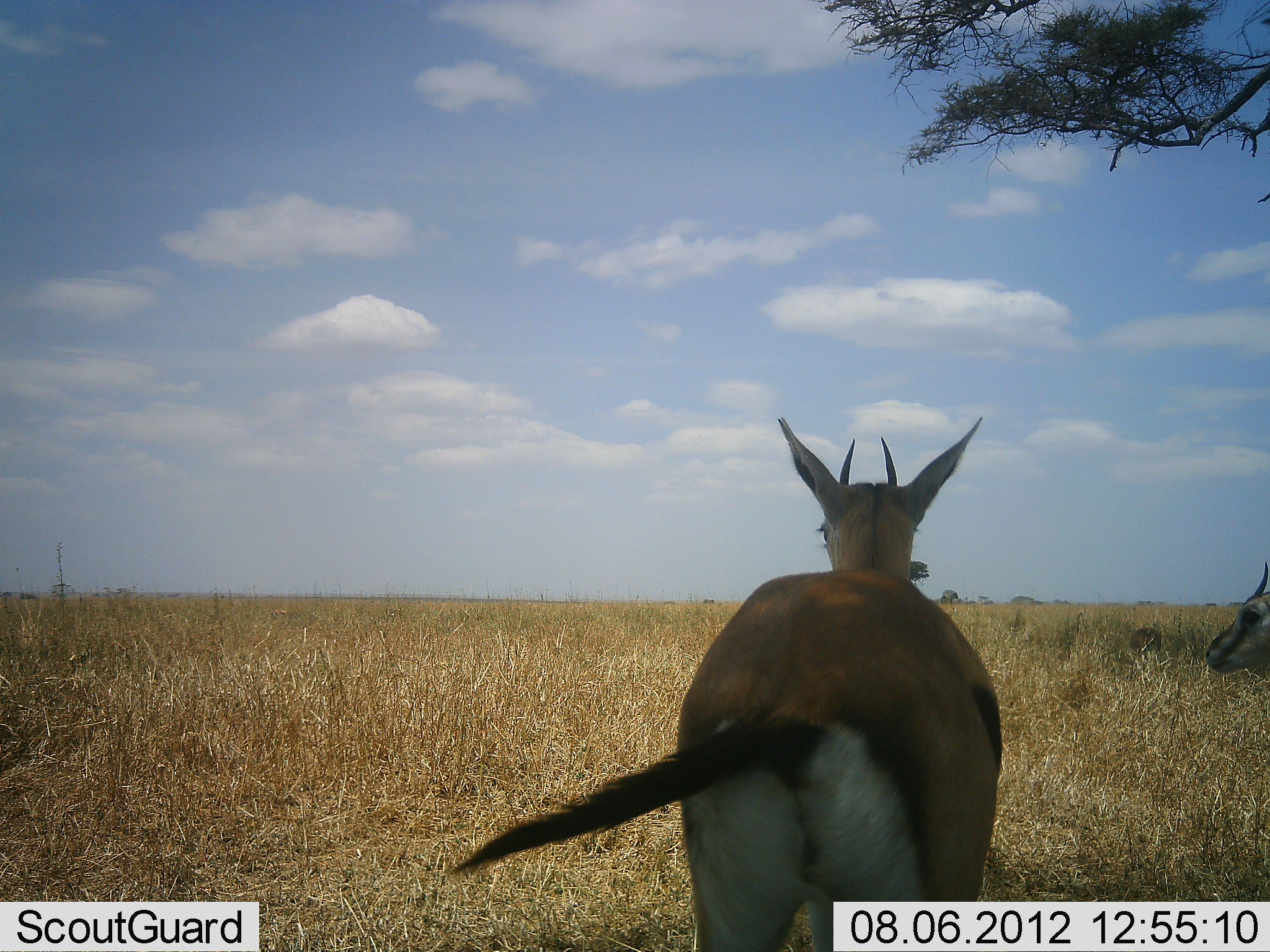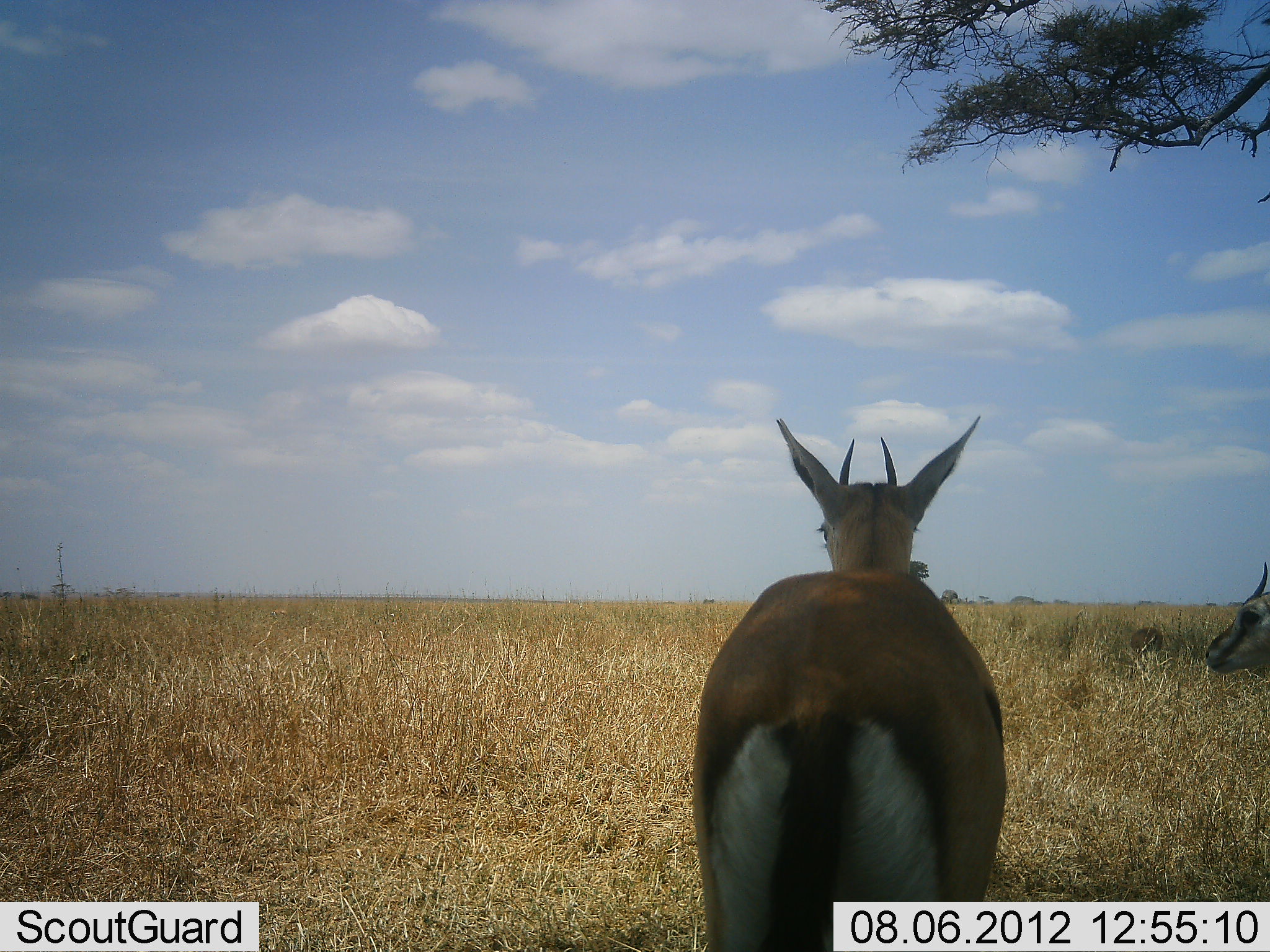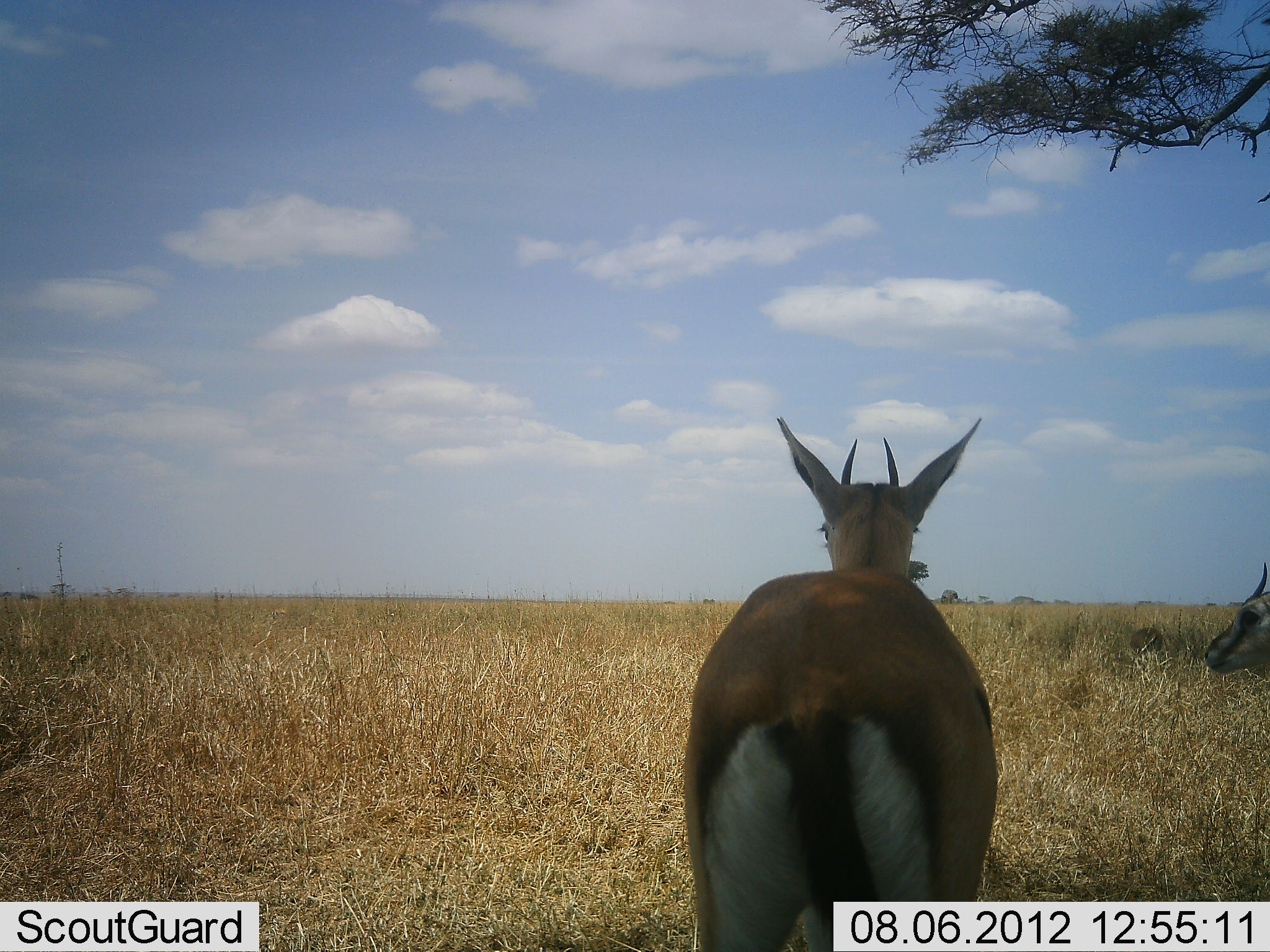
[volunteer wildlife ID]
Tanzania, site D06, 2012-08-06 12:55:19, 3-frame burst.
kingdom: Animalia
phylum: Chordata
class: Mammalia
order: Artiodactyla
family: Bovidae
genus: Eudorcas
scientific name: Eudorcas thomsonii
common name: thomson's gazelle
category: gazellethomsons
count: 2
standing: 100%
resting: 0%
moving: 0%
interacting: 0%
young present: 0%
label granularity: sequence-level